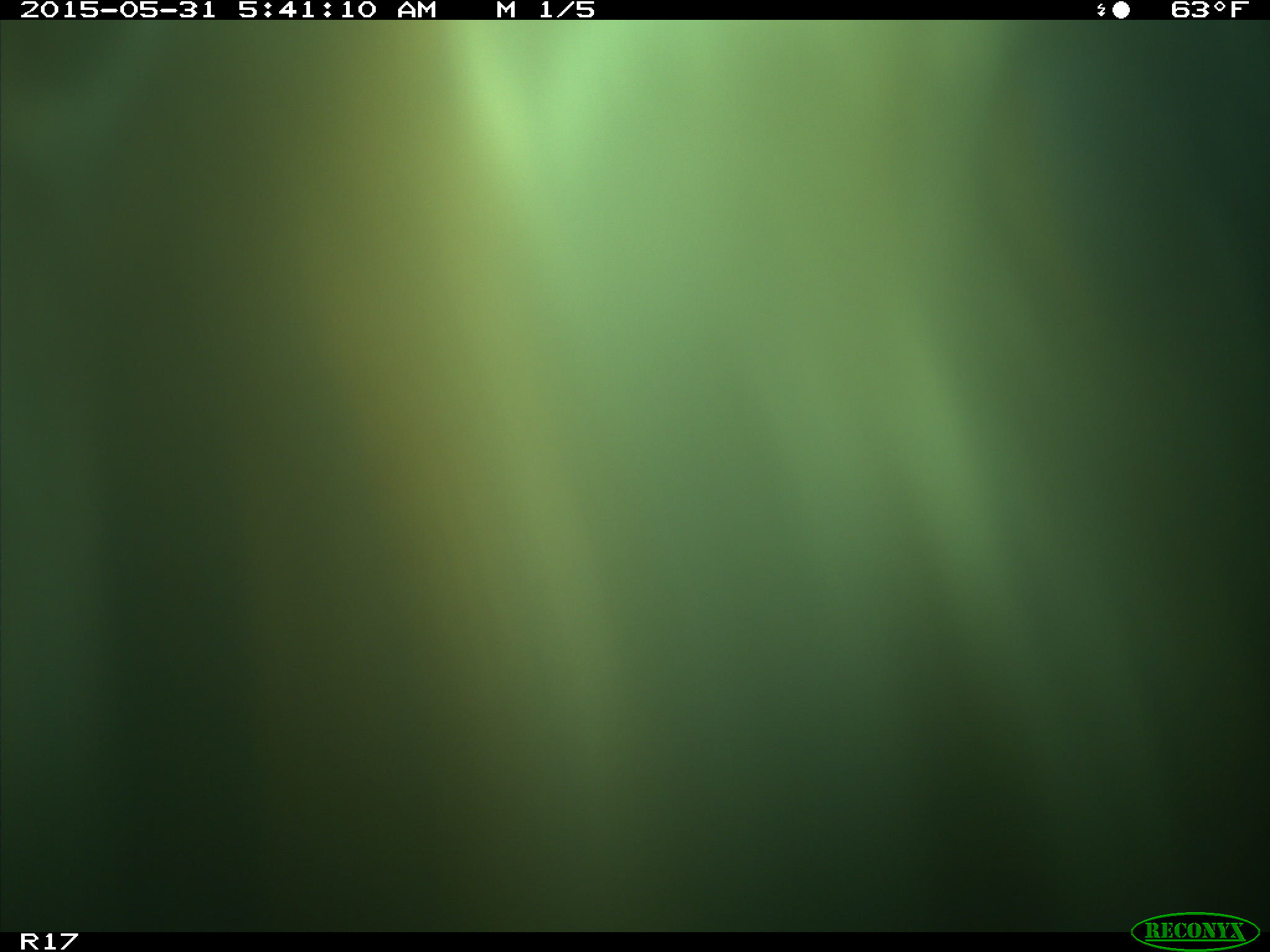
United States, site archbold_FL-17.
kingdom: Animalia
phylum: Chordata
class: Mammalia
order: Artiodactyla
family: Bovidae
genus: Bos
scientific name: Bos taurus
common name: domestic cow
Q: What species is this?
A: Bos taurus (domestic cow).